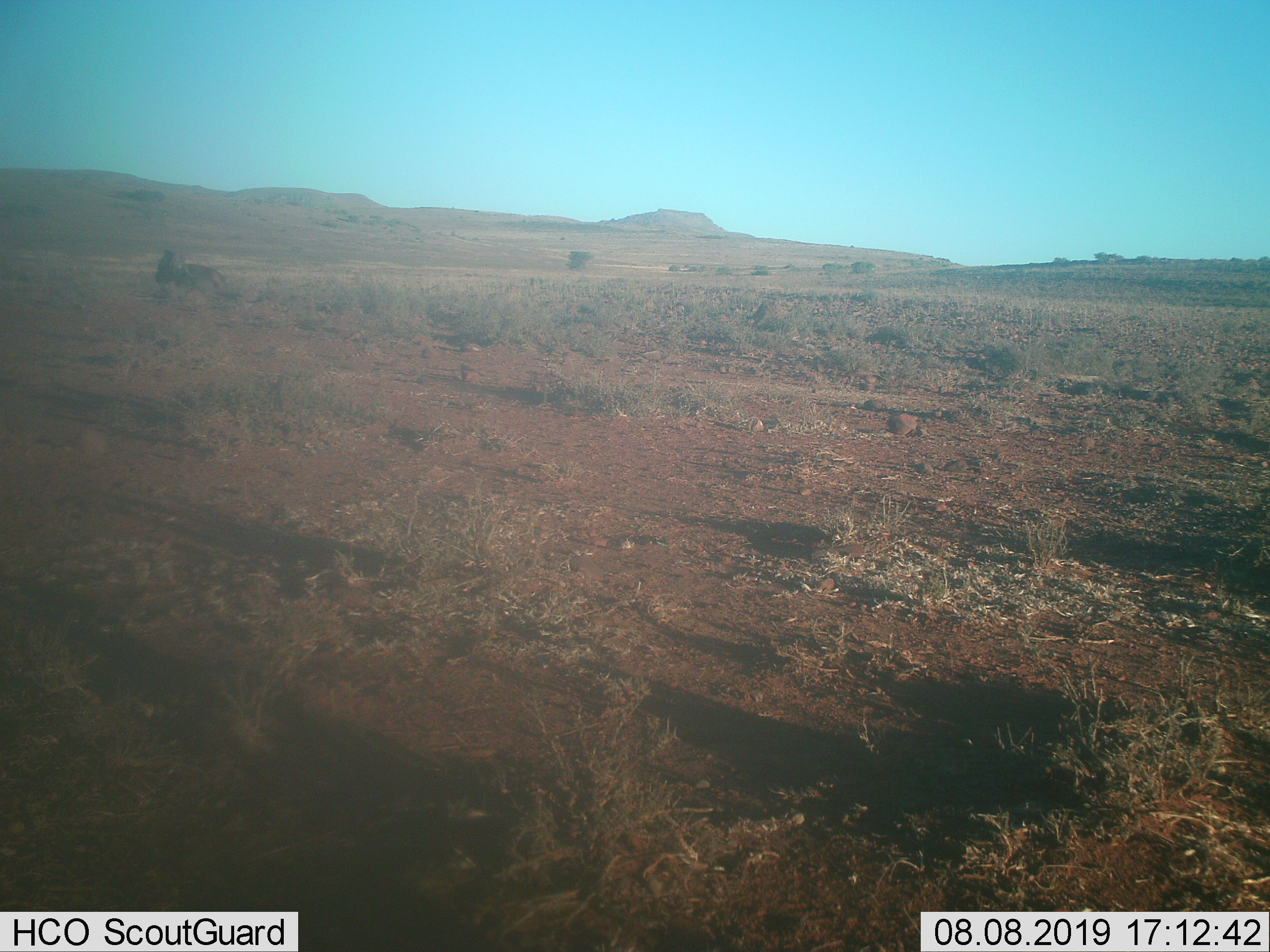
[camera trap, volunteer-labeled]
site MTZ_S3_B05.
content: unidentified animal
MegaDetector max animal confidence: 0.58